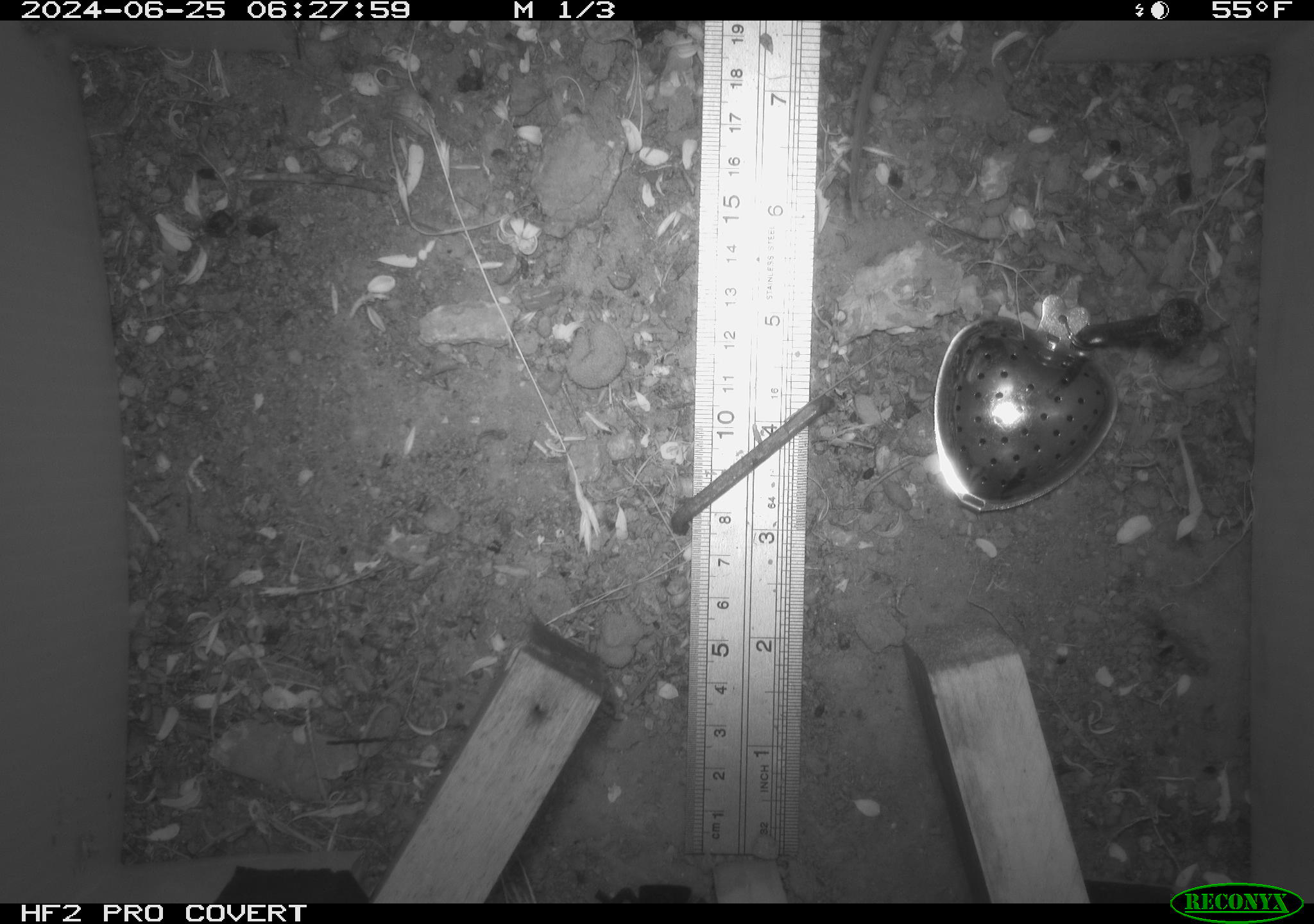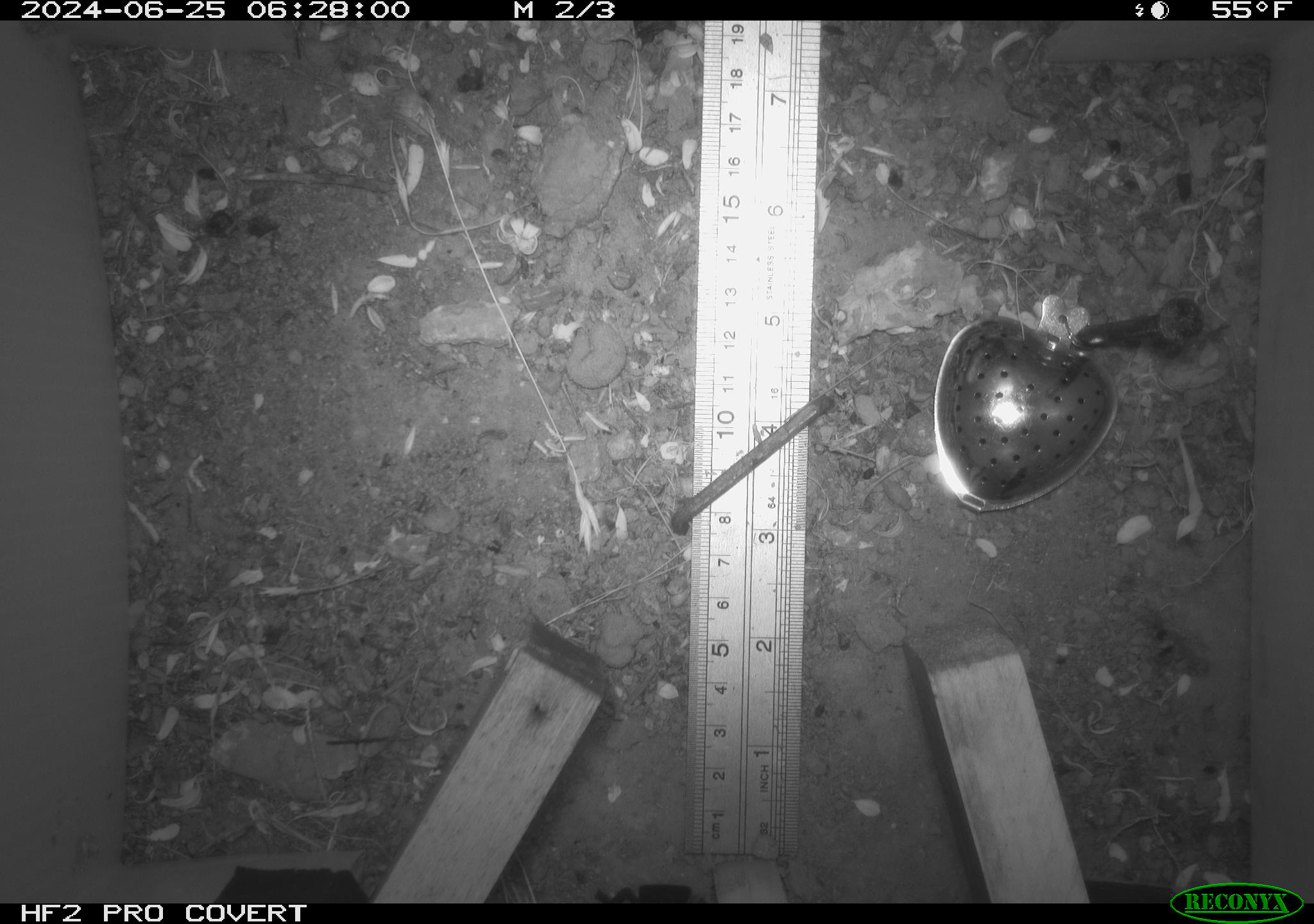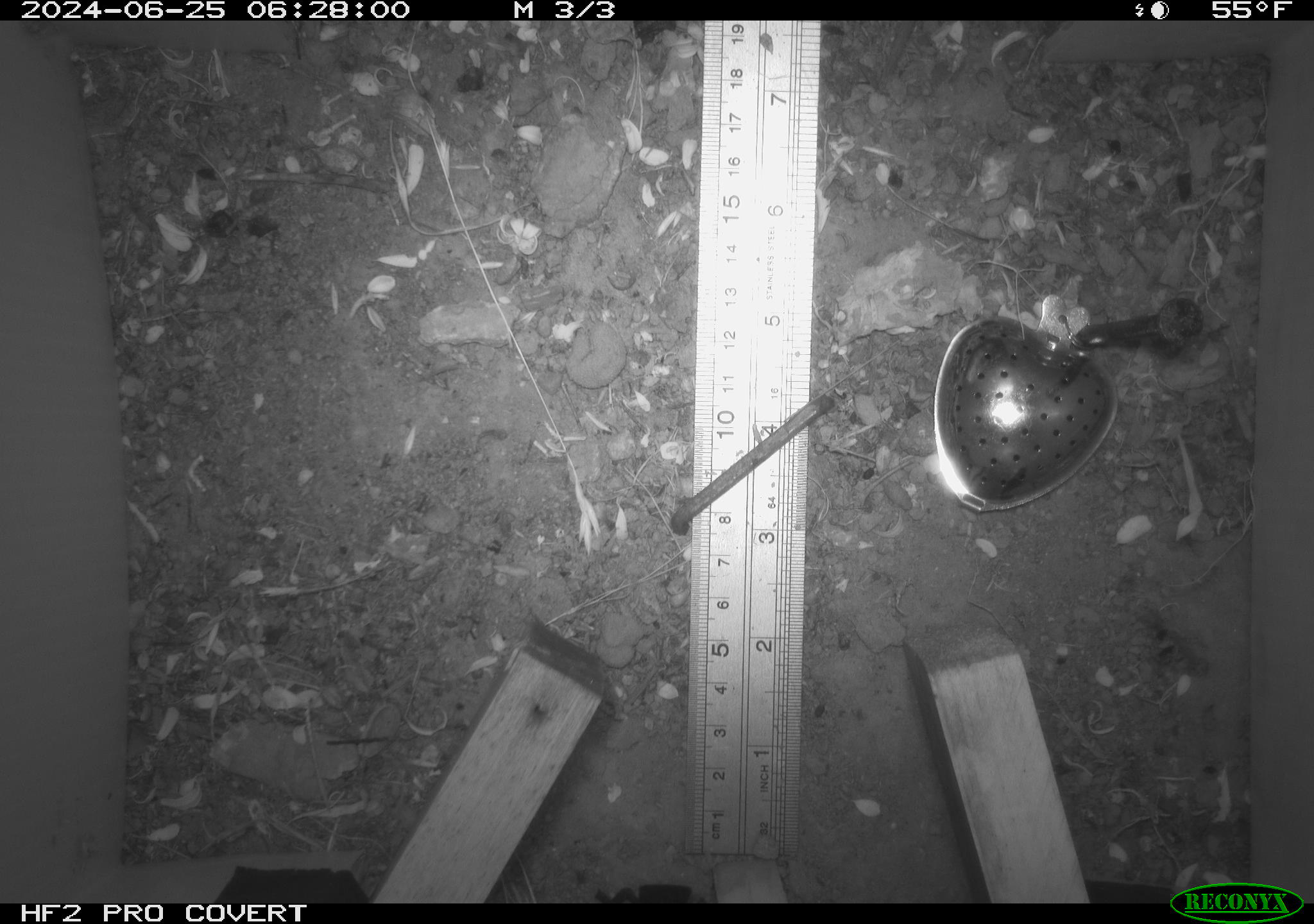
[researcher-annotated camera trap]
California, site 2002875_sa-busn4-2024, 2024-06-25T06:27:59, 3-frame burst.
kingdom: Animalia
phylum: Chordata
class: Mammalia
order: Rodentia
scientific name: Rodentia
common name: rodent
Rodent (Rodentia).